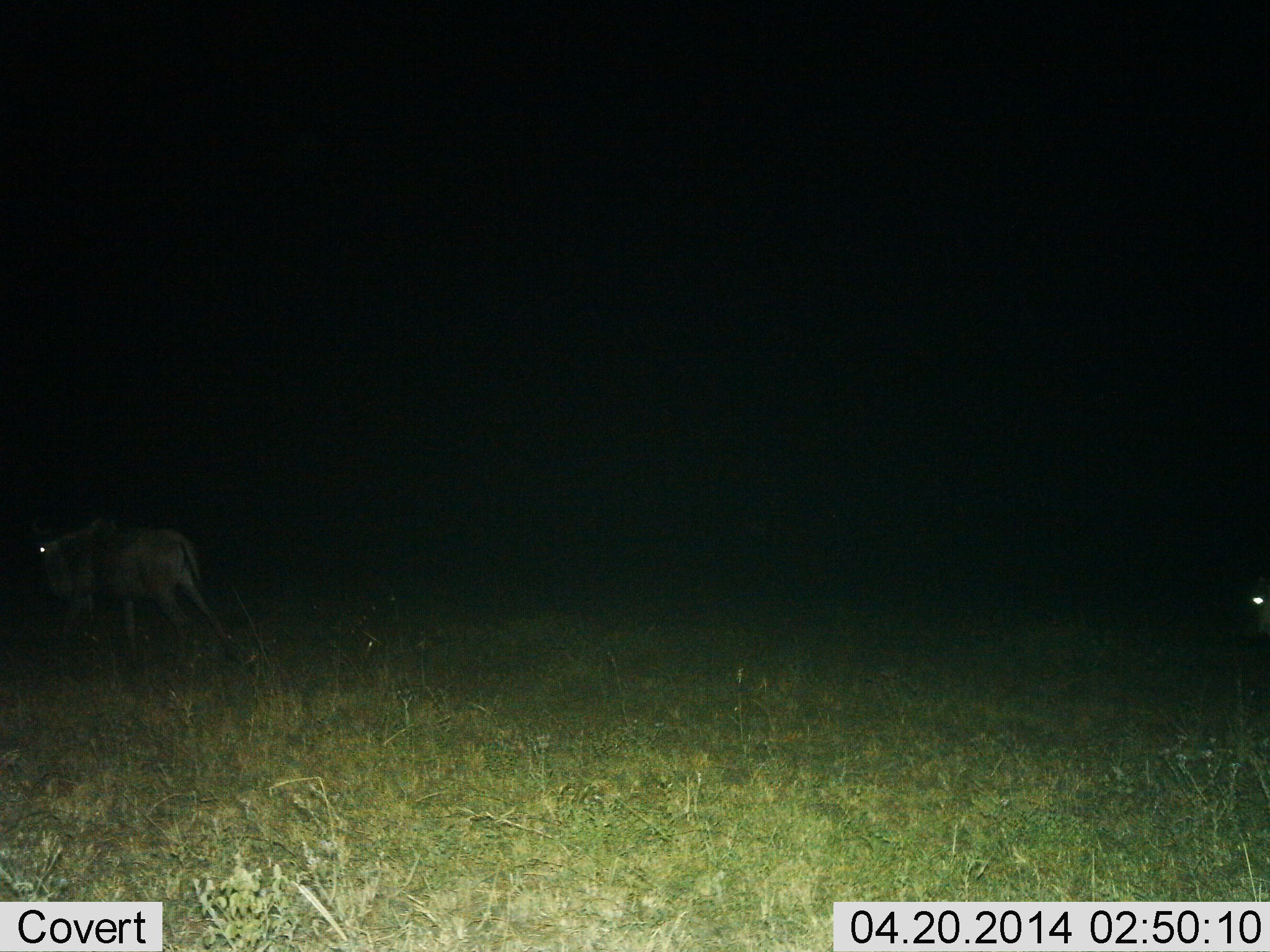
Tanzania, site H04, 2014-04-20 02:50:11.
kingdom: Animalia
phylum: Chordata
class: Mammalia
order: Artiodactyla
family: Bovidae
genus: Connochaetes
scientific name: Connochaetes taurinus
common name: blue wildebeest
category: wildebeest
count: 2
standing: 14%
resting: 5%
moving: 91%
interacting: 0%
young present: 0%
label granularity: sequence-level